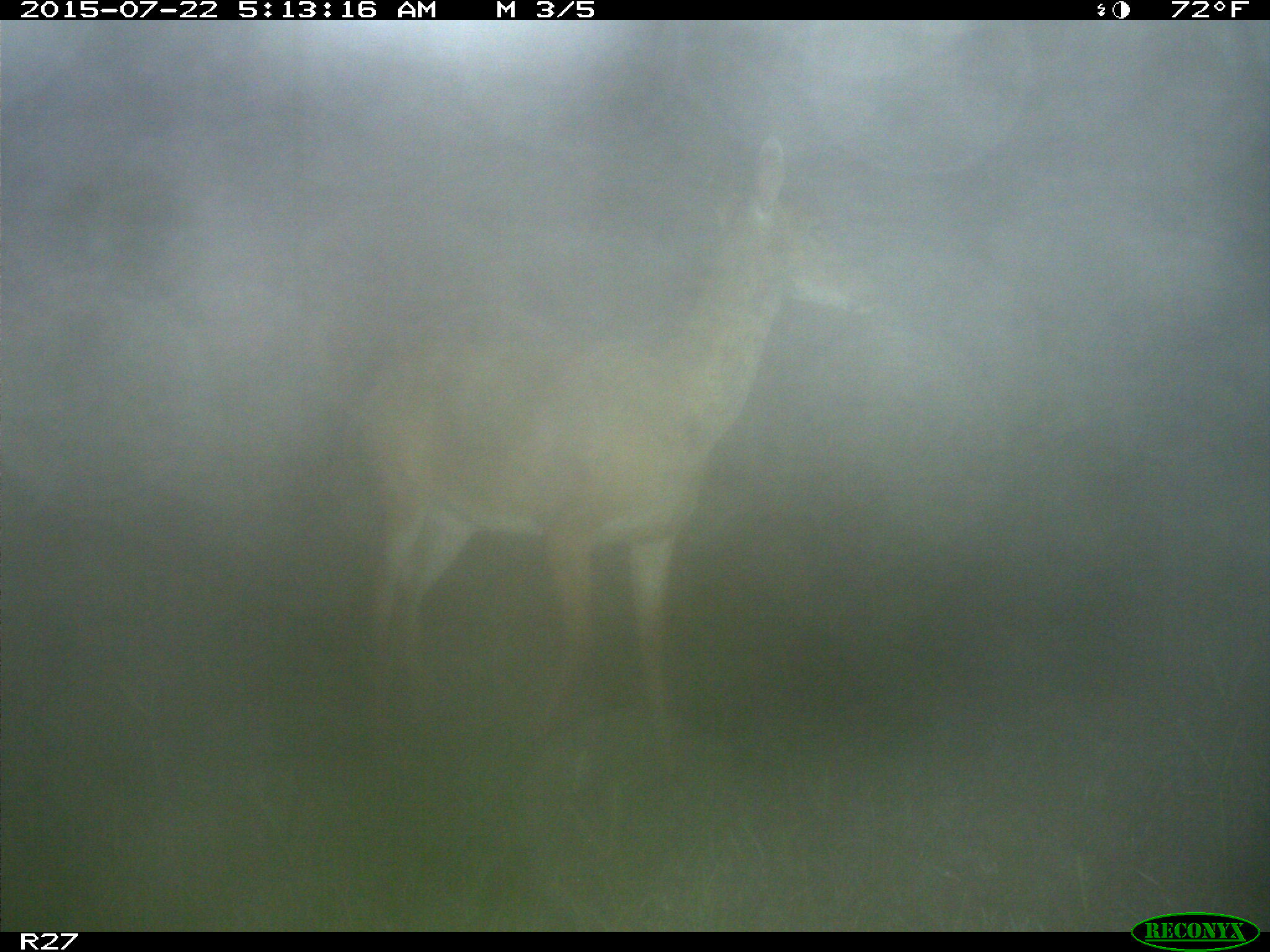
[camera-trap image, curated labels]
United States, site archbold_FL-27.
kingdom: Animalia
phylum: Chordata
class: Mammalia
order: Artiodactyla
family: Cervidae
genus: Odocoileus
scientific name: Odocoileus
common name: deer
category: unidentified deer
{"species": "unidentified deer (deer) (Odocoileus)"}